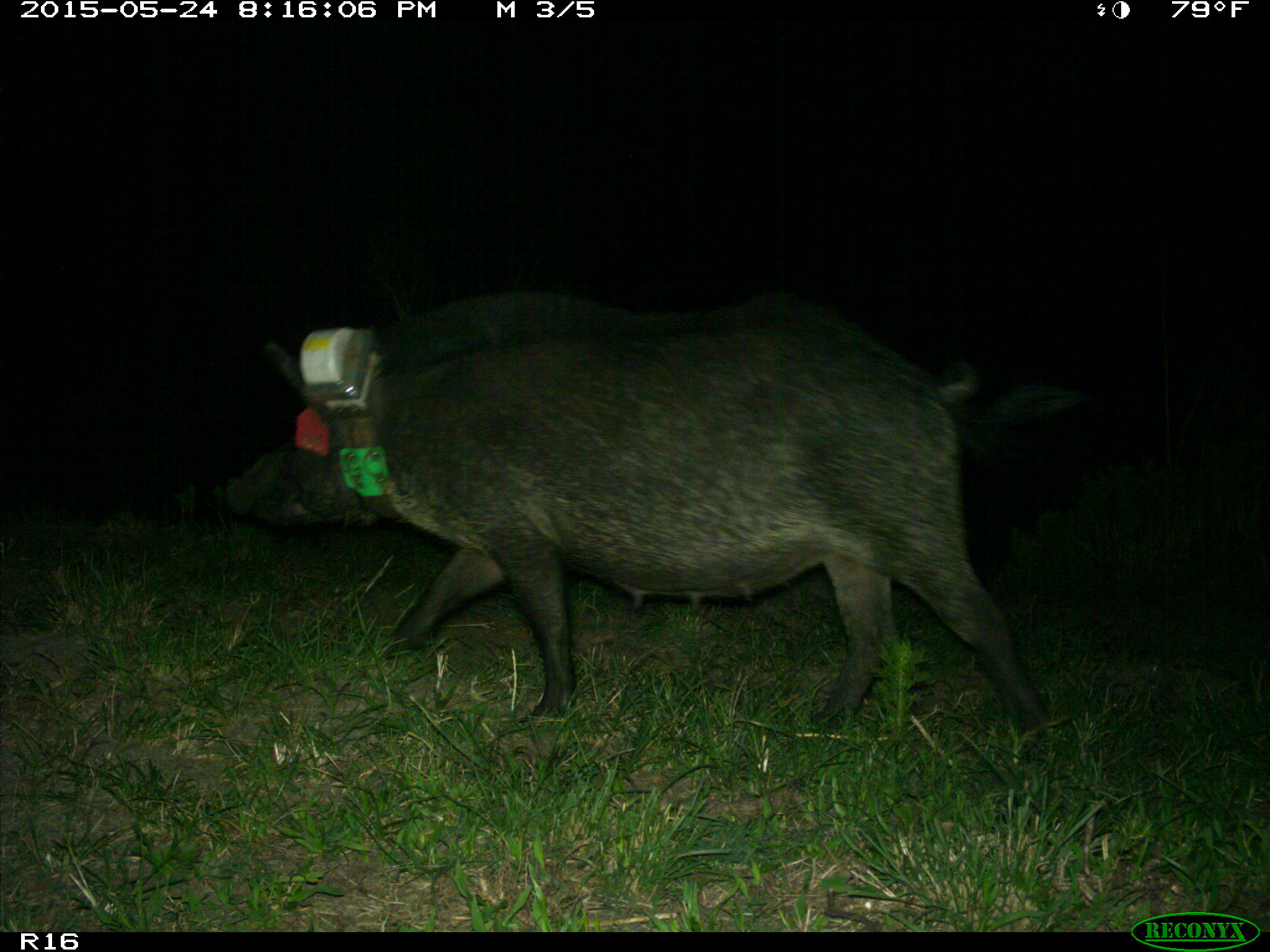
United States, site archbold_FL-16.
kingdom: Animalia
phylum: Chordata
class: Mammalia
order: Artiodactyla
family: Suidae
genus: Sus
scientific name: Sus scrofa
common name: wild boar